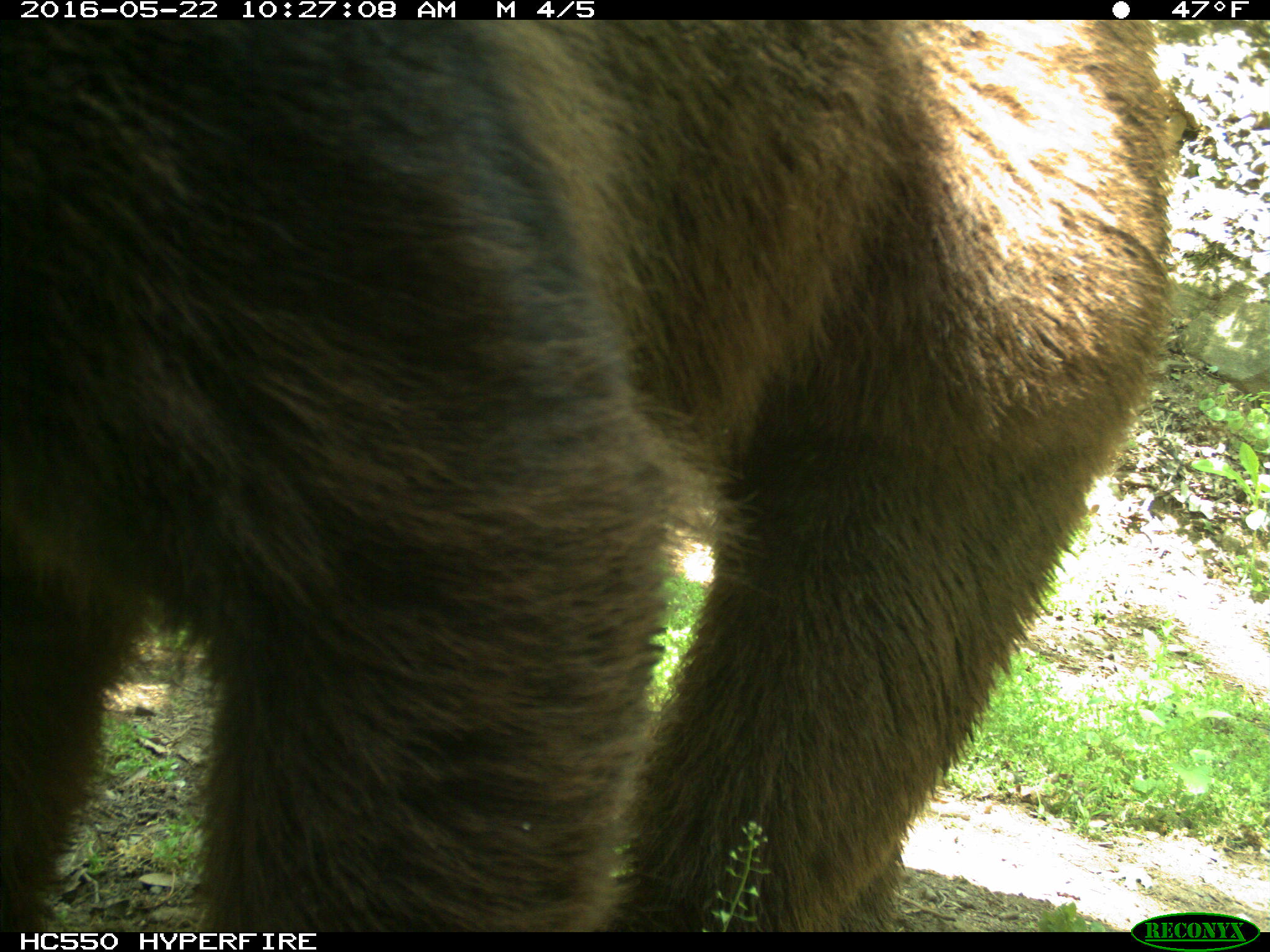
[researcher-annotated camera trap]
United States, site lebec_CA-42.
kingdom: Animalia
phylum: Chordata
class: Mammalia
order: Carnivora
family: Ursidae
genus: Ursus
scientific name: Ursus americanus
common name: american black bear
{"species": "Ursus americanus (american black bear)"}